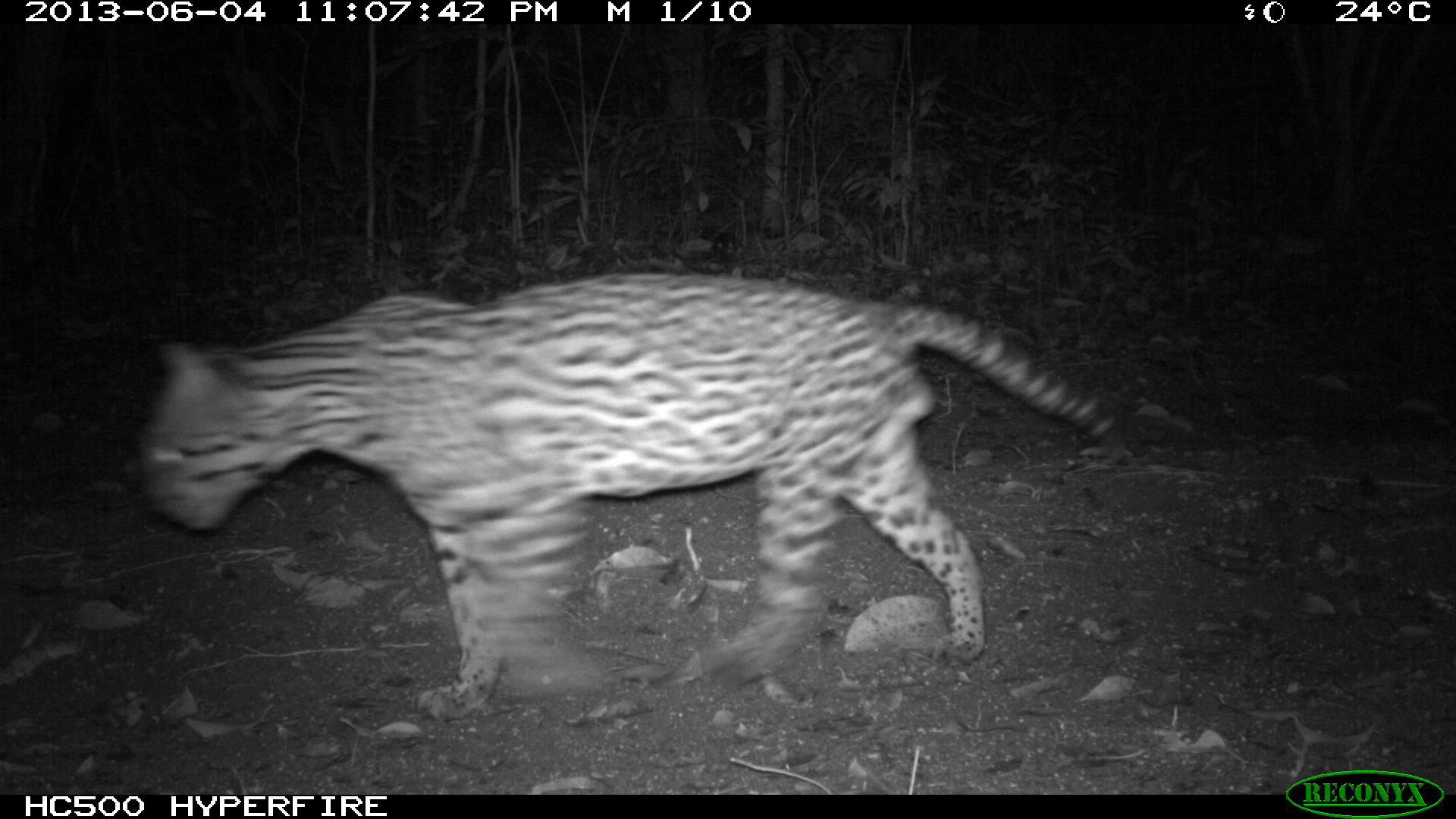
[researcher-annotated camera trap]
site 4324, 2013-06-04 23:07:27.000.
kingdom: Animalia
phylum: Chordata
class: Mammalia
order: Carnivora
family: Felidae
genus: Leopardus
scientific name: Leopardus pardalis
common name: ocelot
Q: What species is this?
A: Leopardus pardalis (ocelot).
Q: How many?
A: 1.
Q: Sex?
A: Male.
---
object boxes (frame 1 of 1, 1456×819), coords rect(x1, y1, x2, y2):
leopardus pardalis: rect(139, 266, 1114, 720)